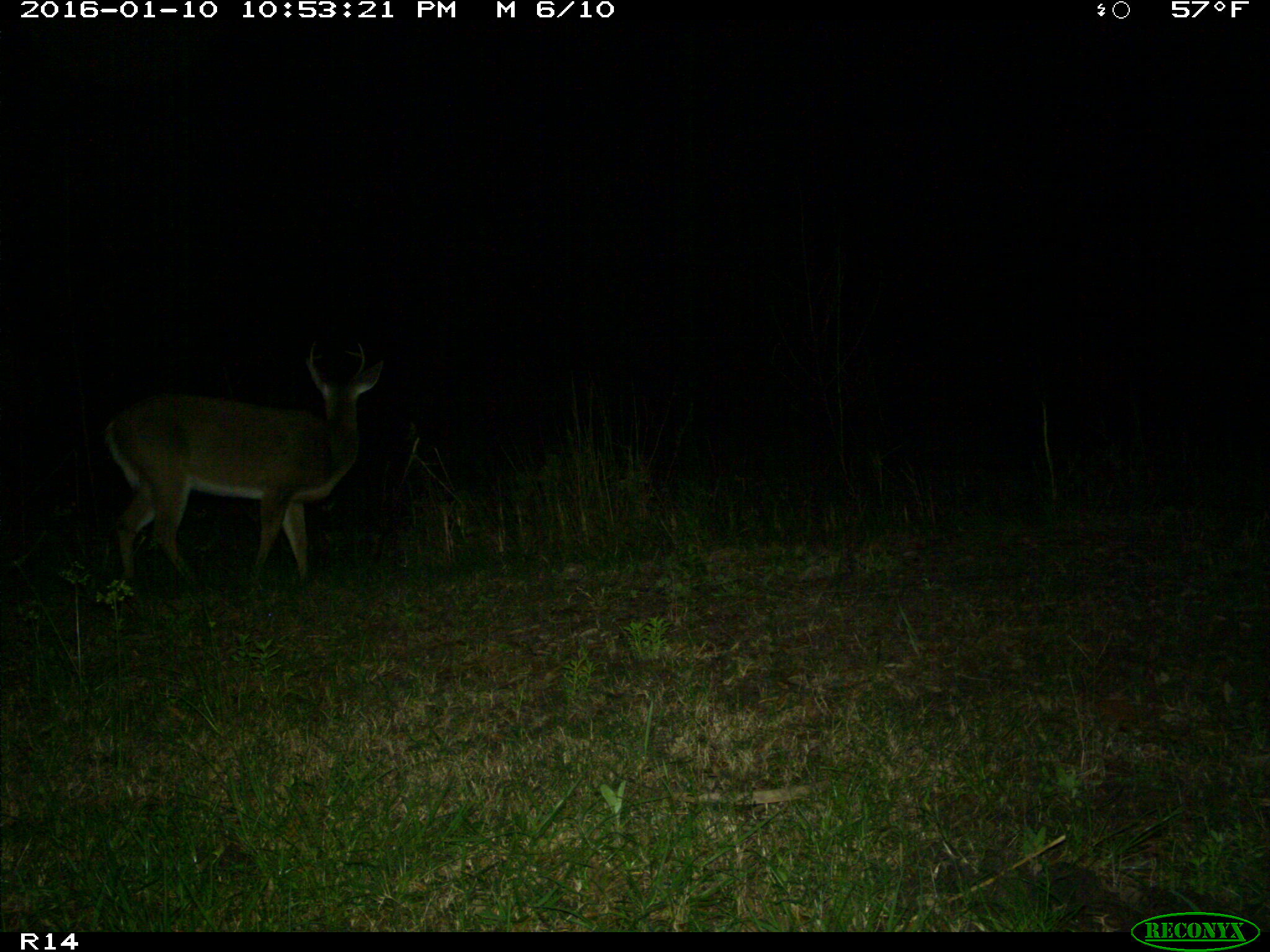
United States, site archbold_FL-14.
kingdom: Animalia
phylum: Chordata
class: Mammalia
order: Artiodactyla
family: Cervidae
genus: Odocoileus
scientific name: Odocoileus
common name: deer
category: unidentified deer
Unidentified deer (deer) (Odocoileus).